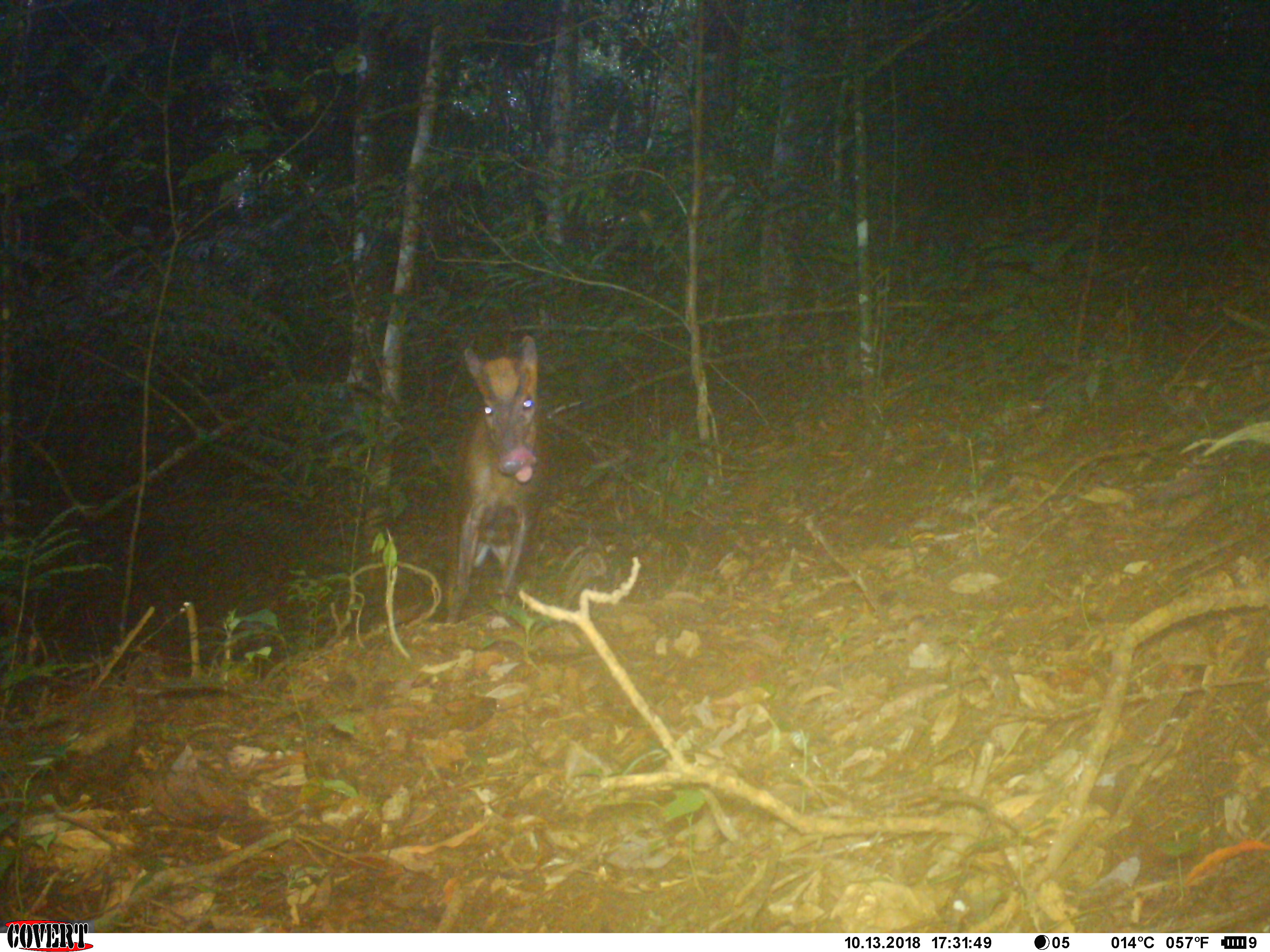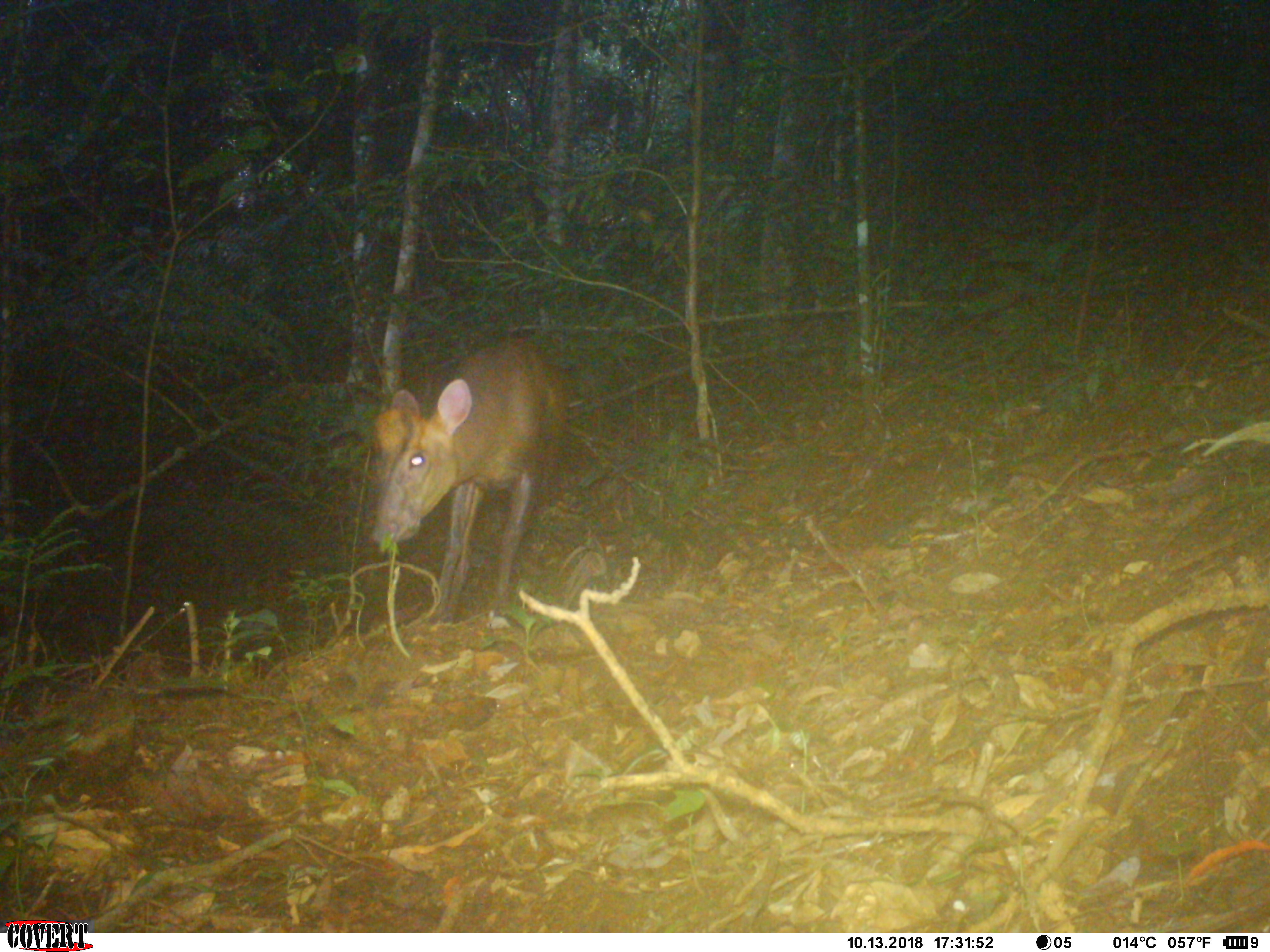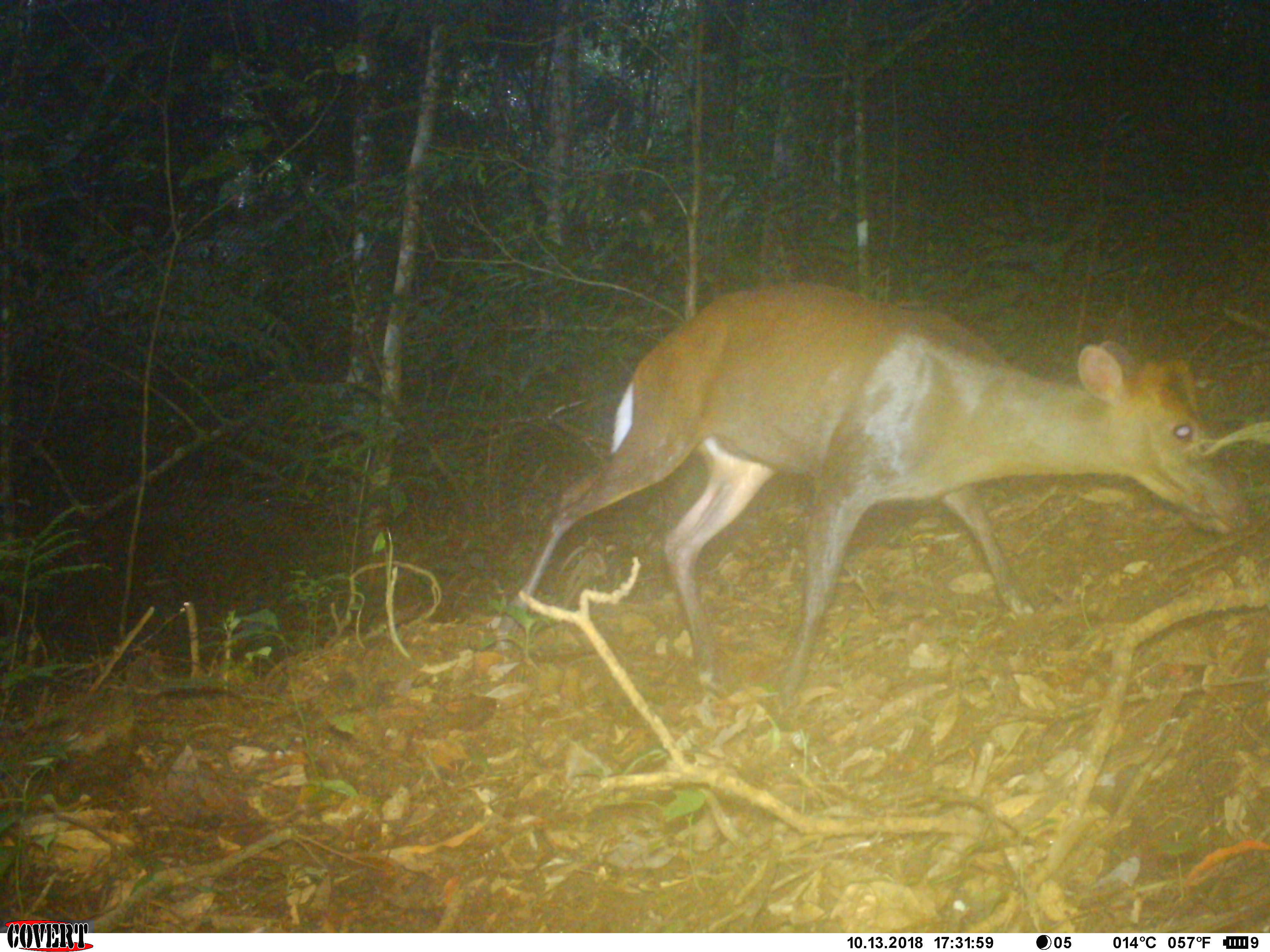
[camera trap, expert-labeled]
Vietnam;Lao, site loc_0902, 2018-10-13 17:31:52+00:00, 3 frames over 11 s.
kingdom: Animalia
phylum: Chordata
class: Mammalia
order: Artiodactyla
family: Cervidae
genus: Muntiacus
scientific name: Muntiacus rooseveltorum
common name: roosevelt's muntjac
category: roosevelts muntjac group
Roosevelts muntjac group (roosevelt's muntjac) (Muntiacus rooseveltorum). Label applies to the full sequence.